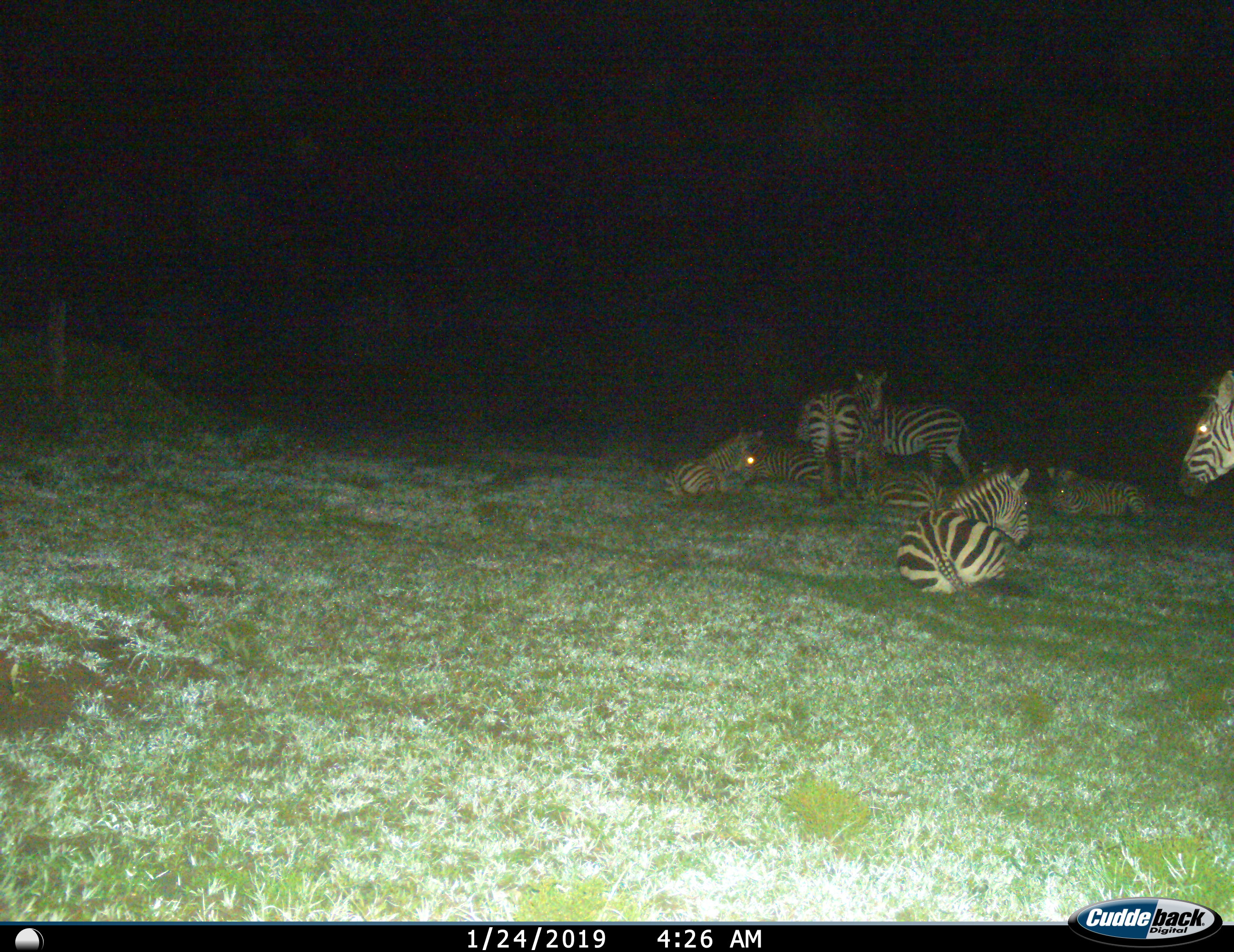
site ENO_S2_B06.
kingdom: Animalia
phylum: Chordata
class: Mammalia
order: Perissodactyla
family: Equidae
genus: Equus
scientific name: Equus quagga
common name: plains zebra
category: zebraplains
Zebraplains (plains zebra) (Equus quagga), count 8. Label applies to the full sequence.